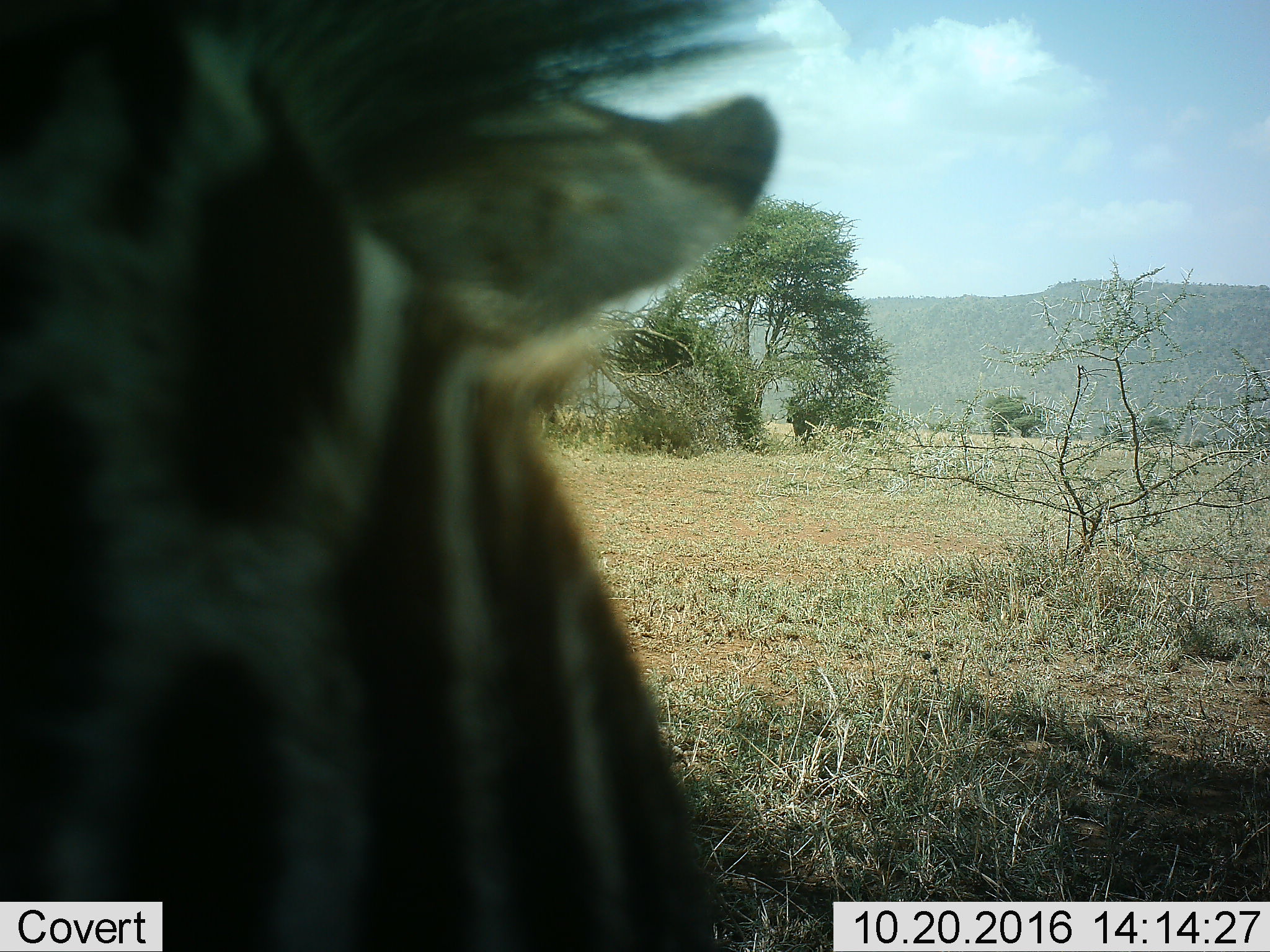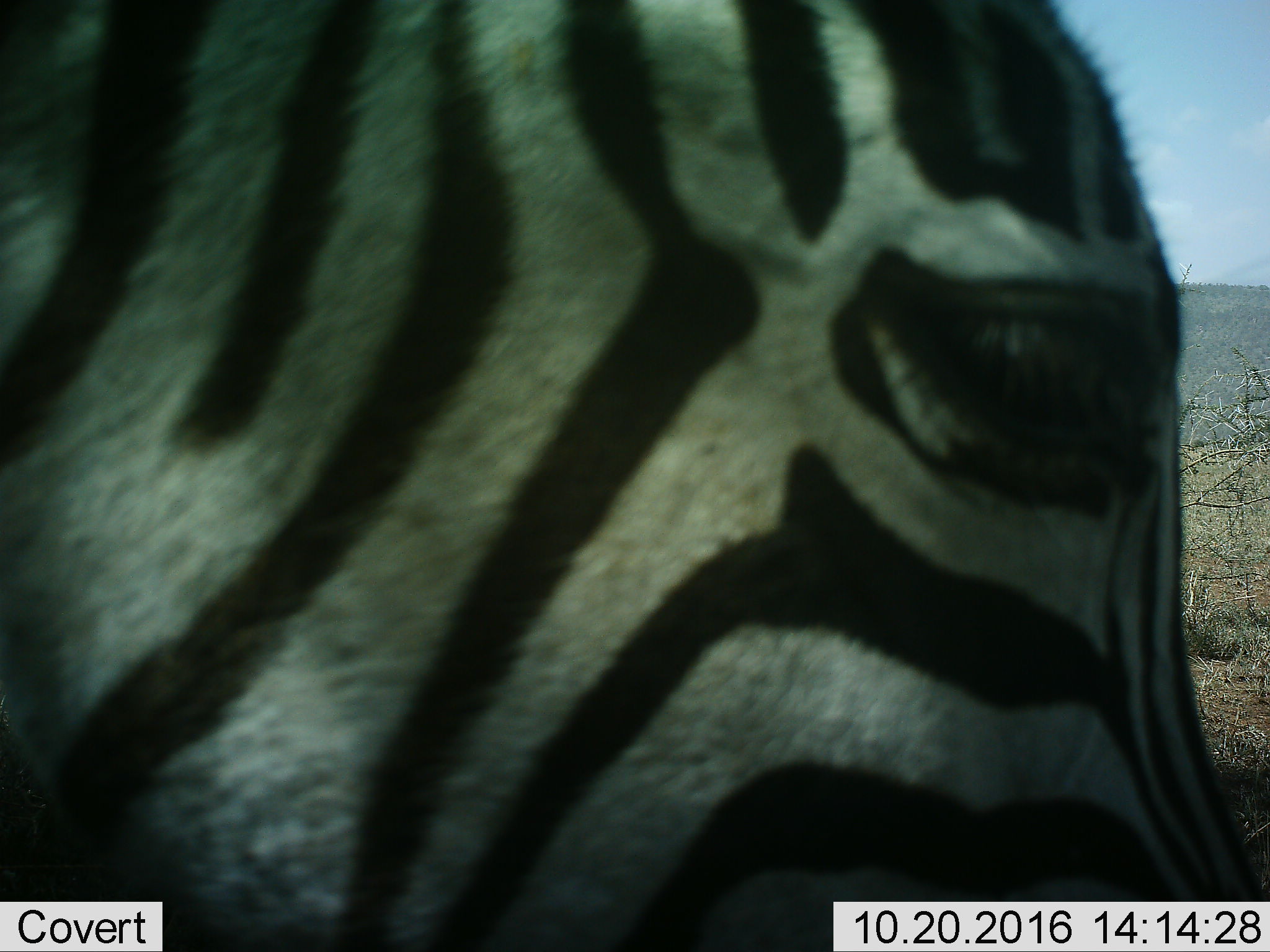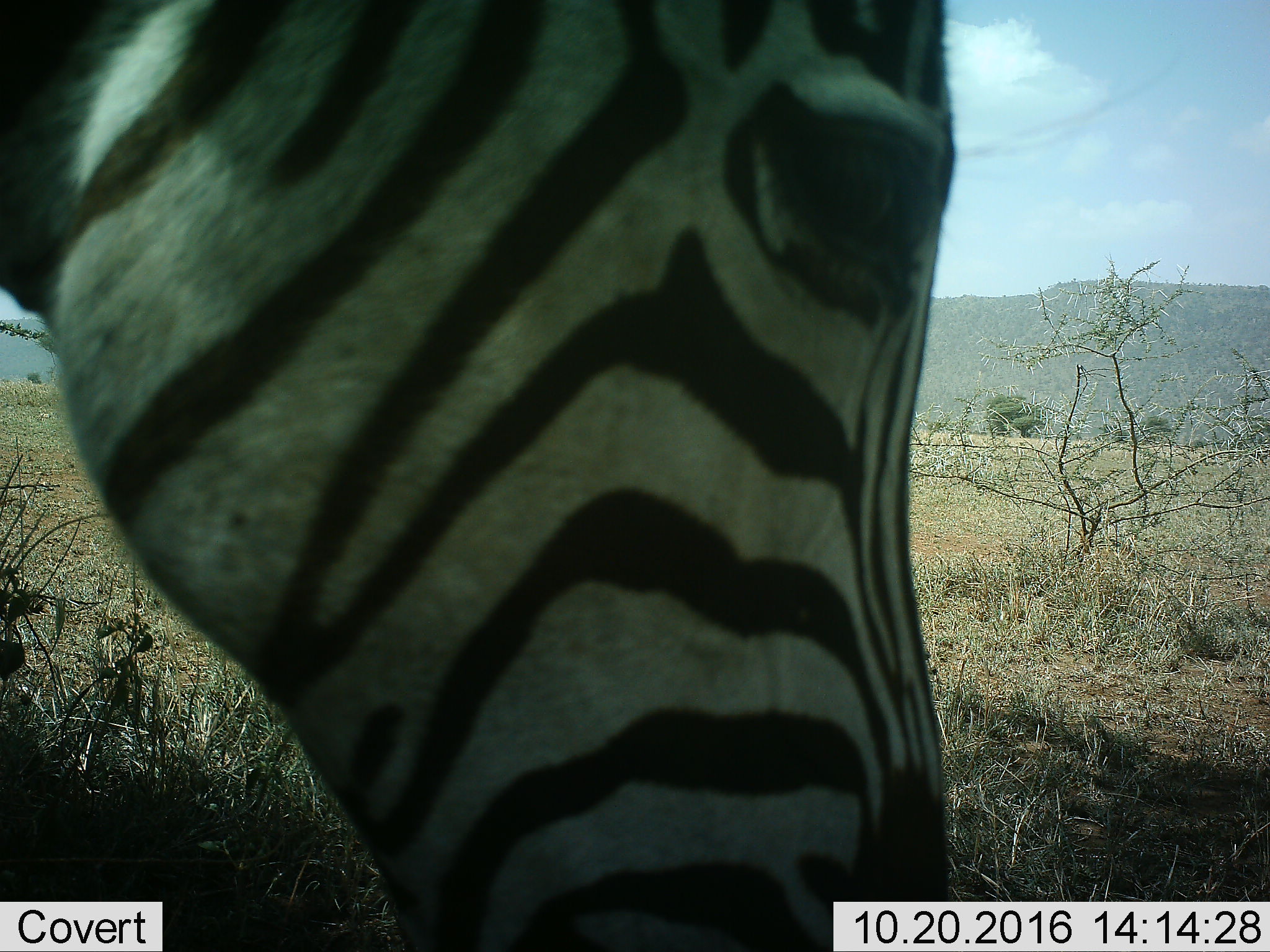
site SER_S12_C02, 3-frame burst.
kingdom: Animalia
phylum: Chordata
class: Mammalia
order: Perissodactyla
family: Equidae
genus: Equus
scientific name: Equus quagga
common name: plains zebra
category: zebraplains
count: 1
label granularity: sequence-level